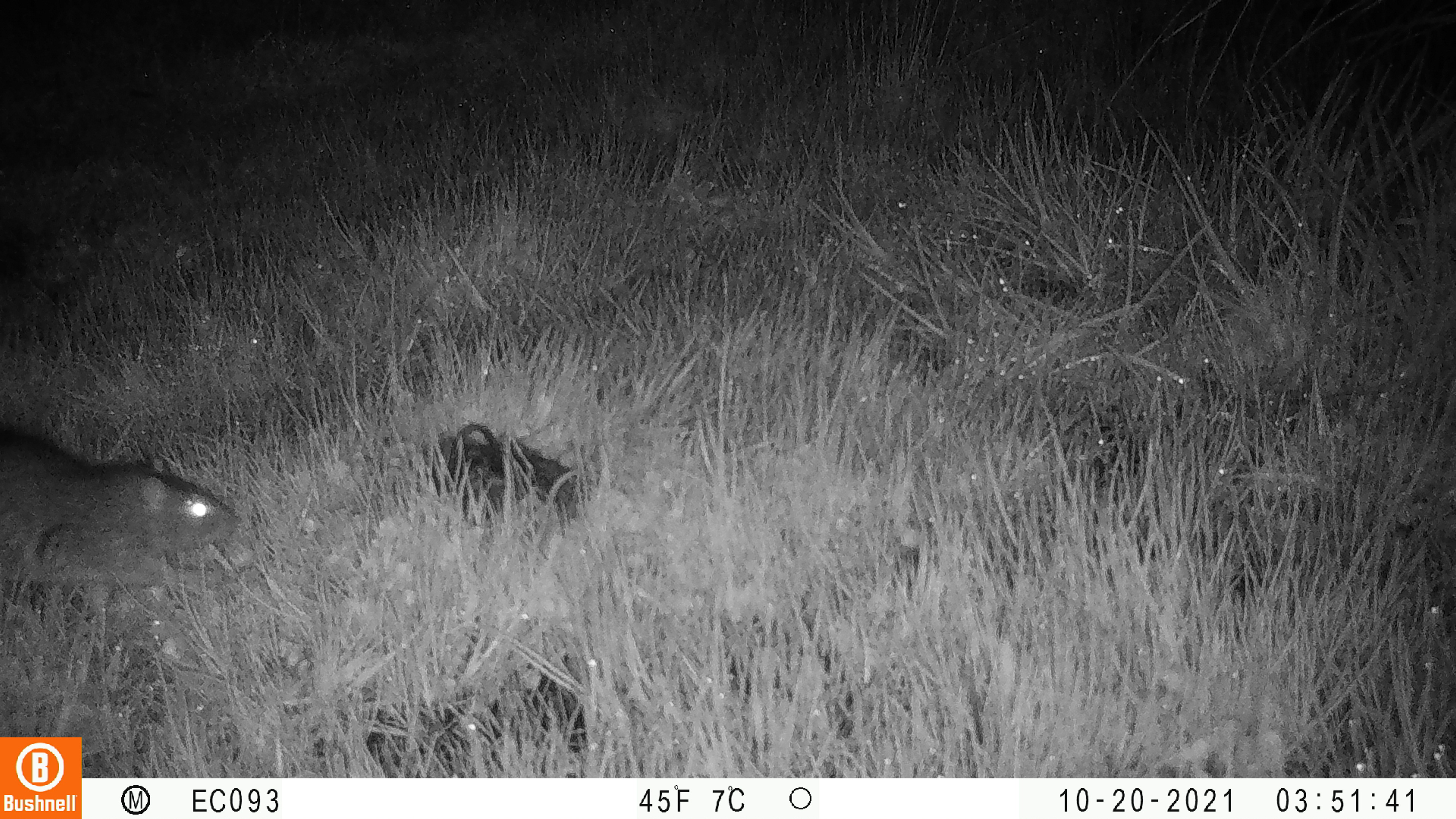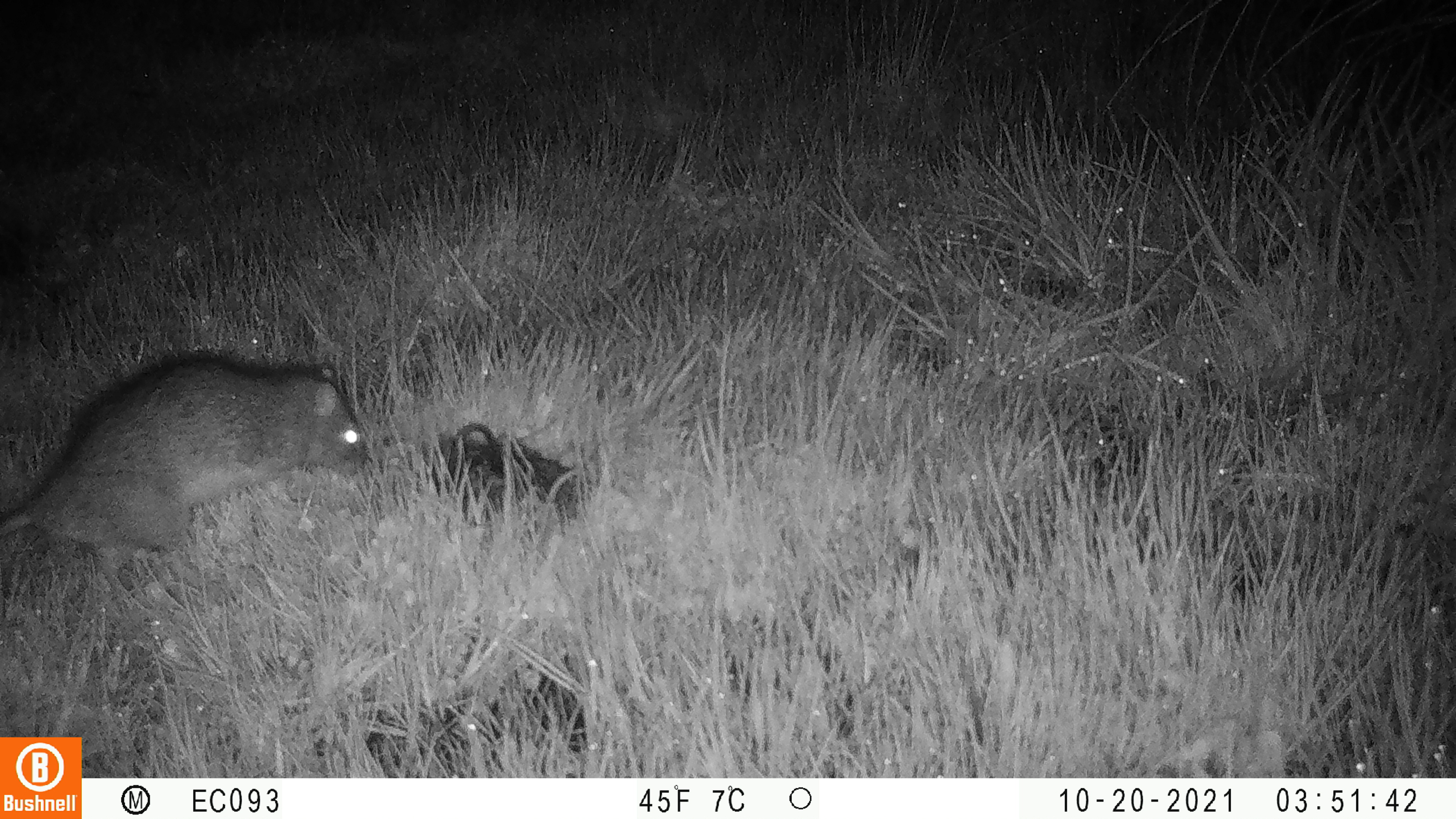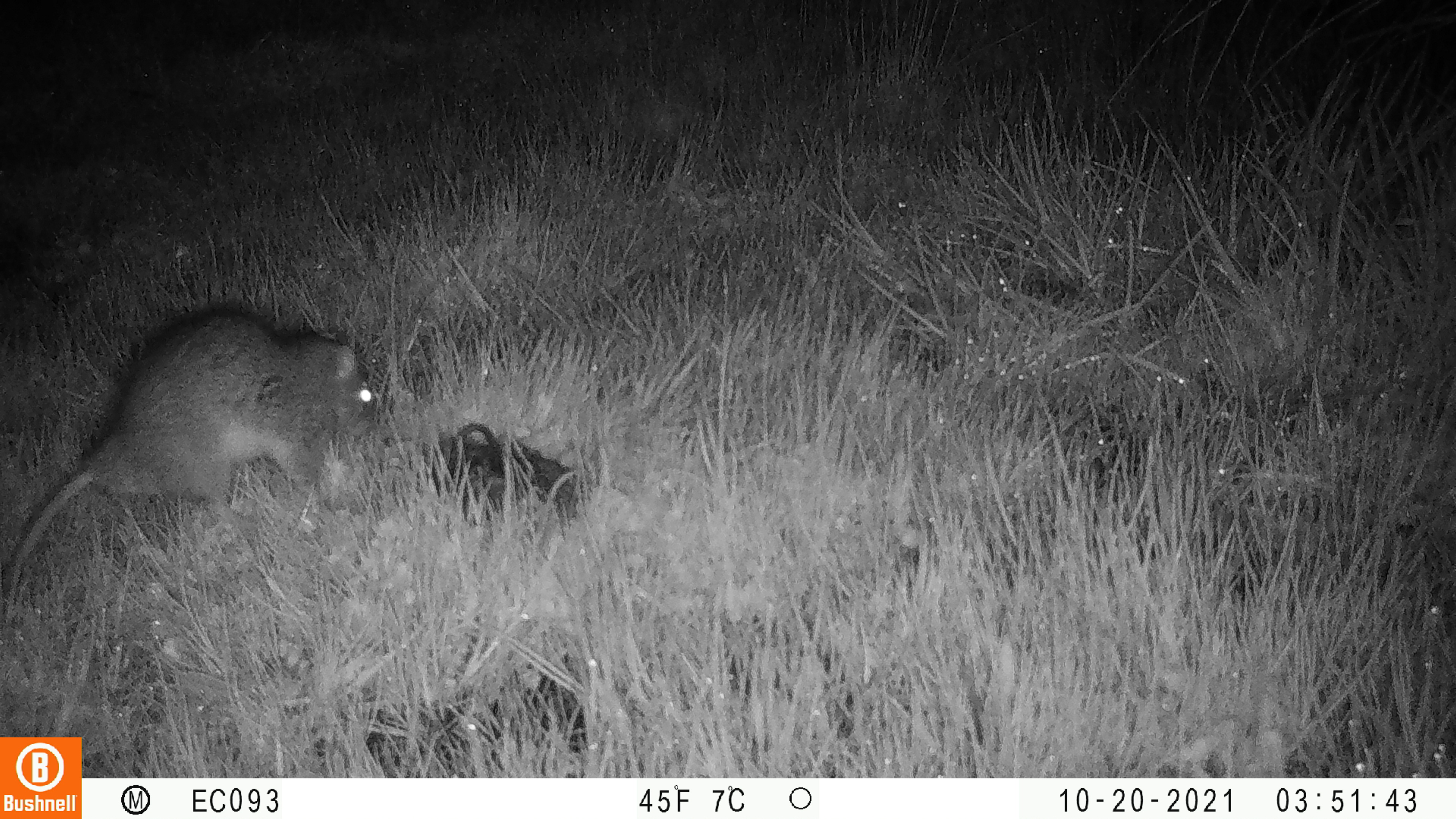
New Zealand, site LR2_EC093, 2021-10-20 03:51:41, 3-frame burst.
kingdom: Animalia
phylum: Chordata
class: Mammalia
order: Rodentia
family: Muridae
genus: Rattus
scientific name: Rattus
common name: rat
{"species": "rat (Rattus)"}